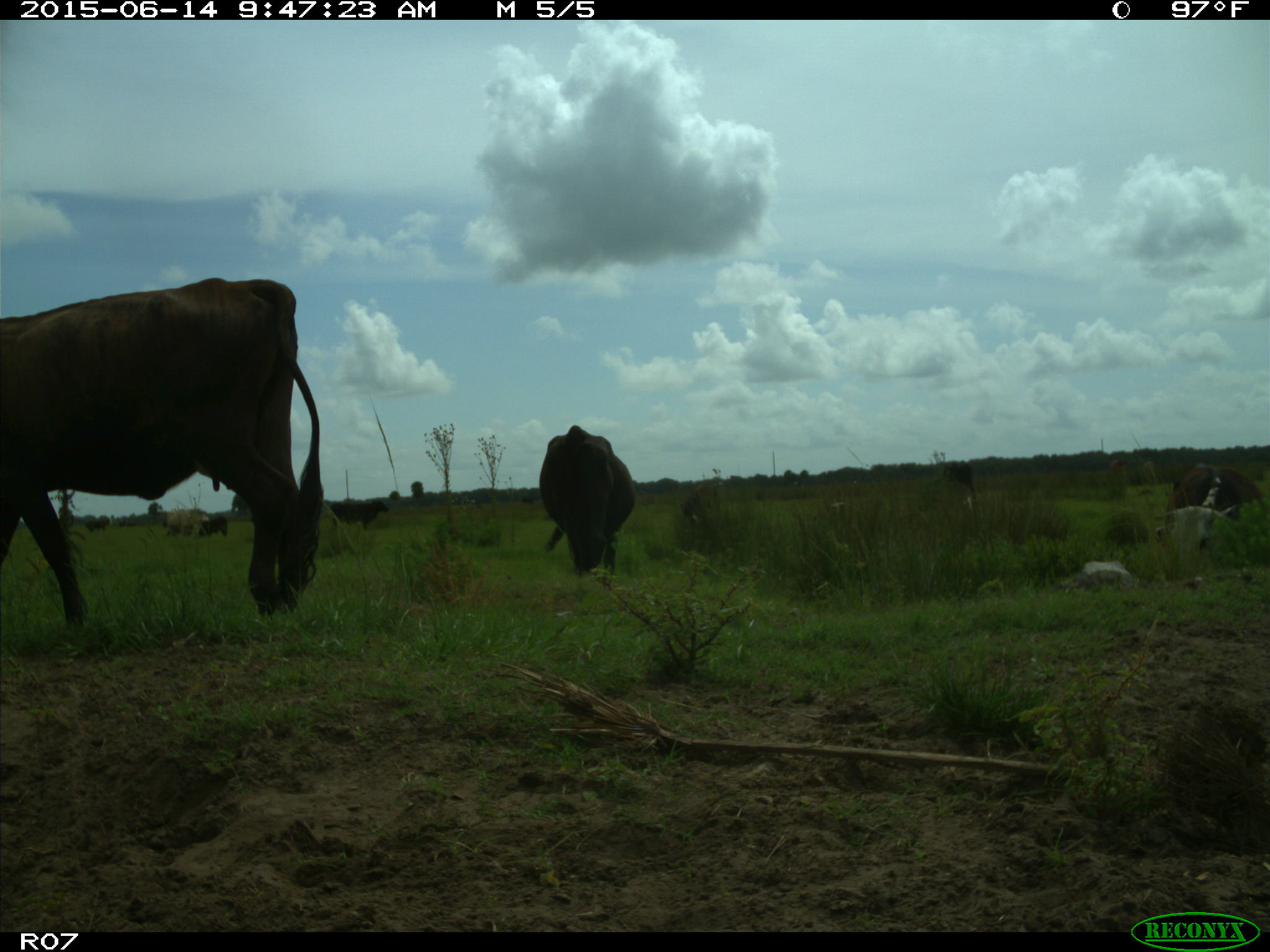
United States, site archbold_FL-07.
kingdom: Animalia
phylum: Chordata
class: Mammalia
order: Artiodactyla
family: Bovidae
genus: Bos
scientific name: Bos taurus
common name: domestic cow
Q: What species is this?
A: Bos taurus (domestic cow).